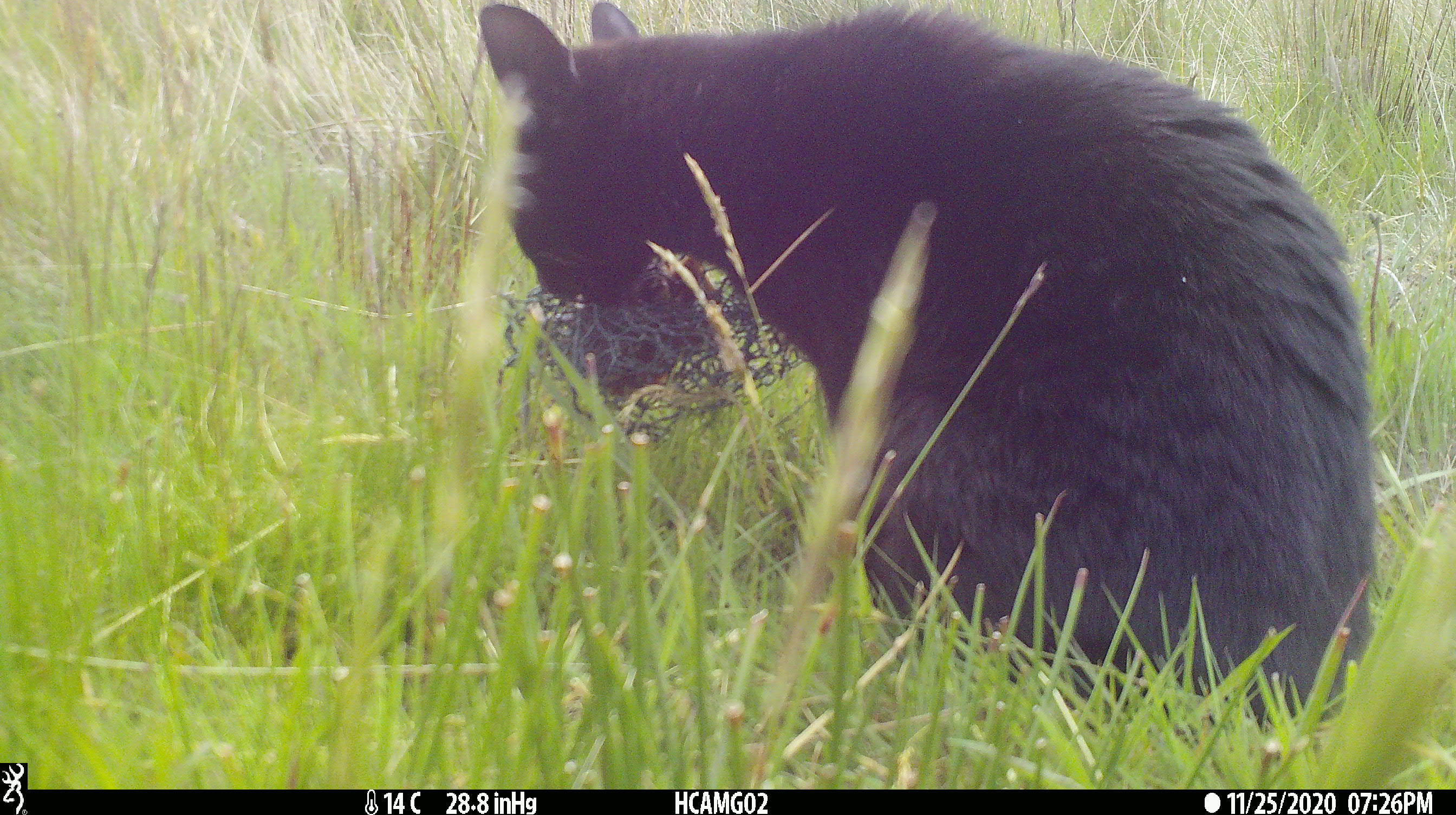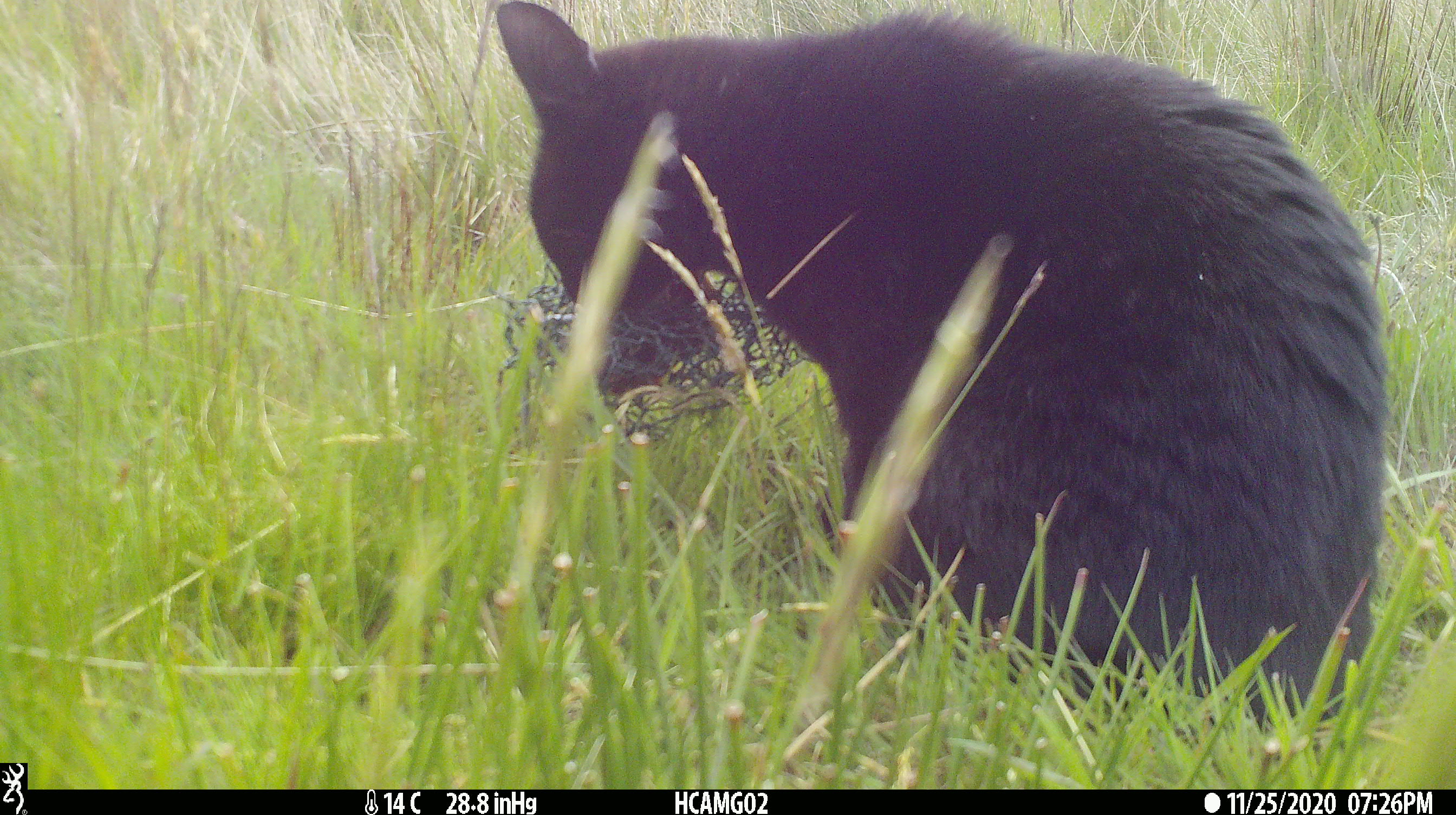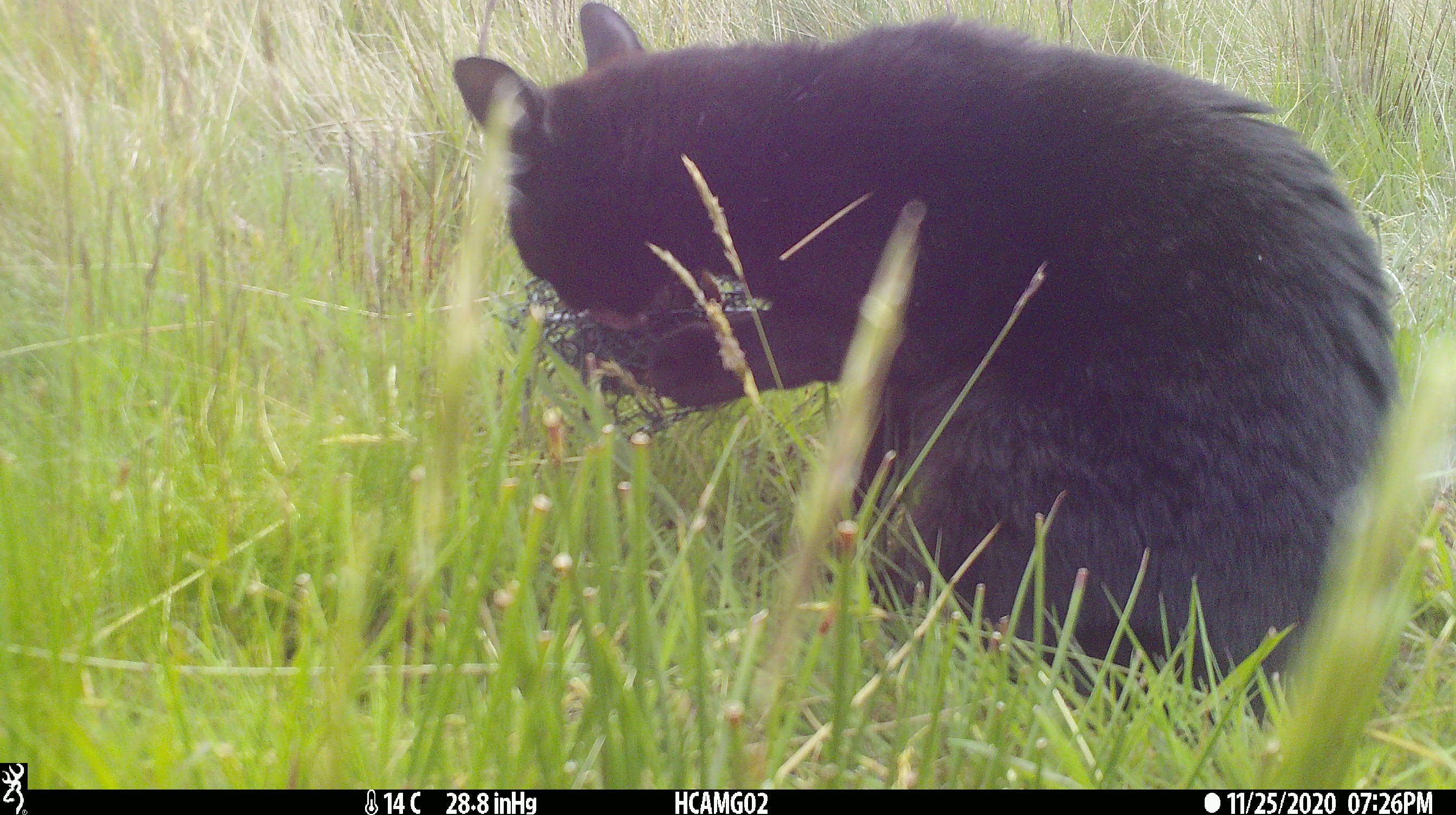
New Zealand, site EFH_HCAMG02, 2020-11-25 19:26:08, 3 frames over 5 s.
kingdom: Animalia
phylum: Chordata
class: Mammalia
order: Carnivora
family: Felidae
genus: Felis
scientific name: Felis catus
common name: domestic cat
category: cat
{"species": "cat (domestic cat) (Felis catus)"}